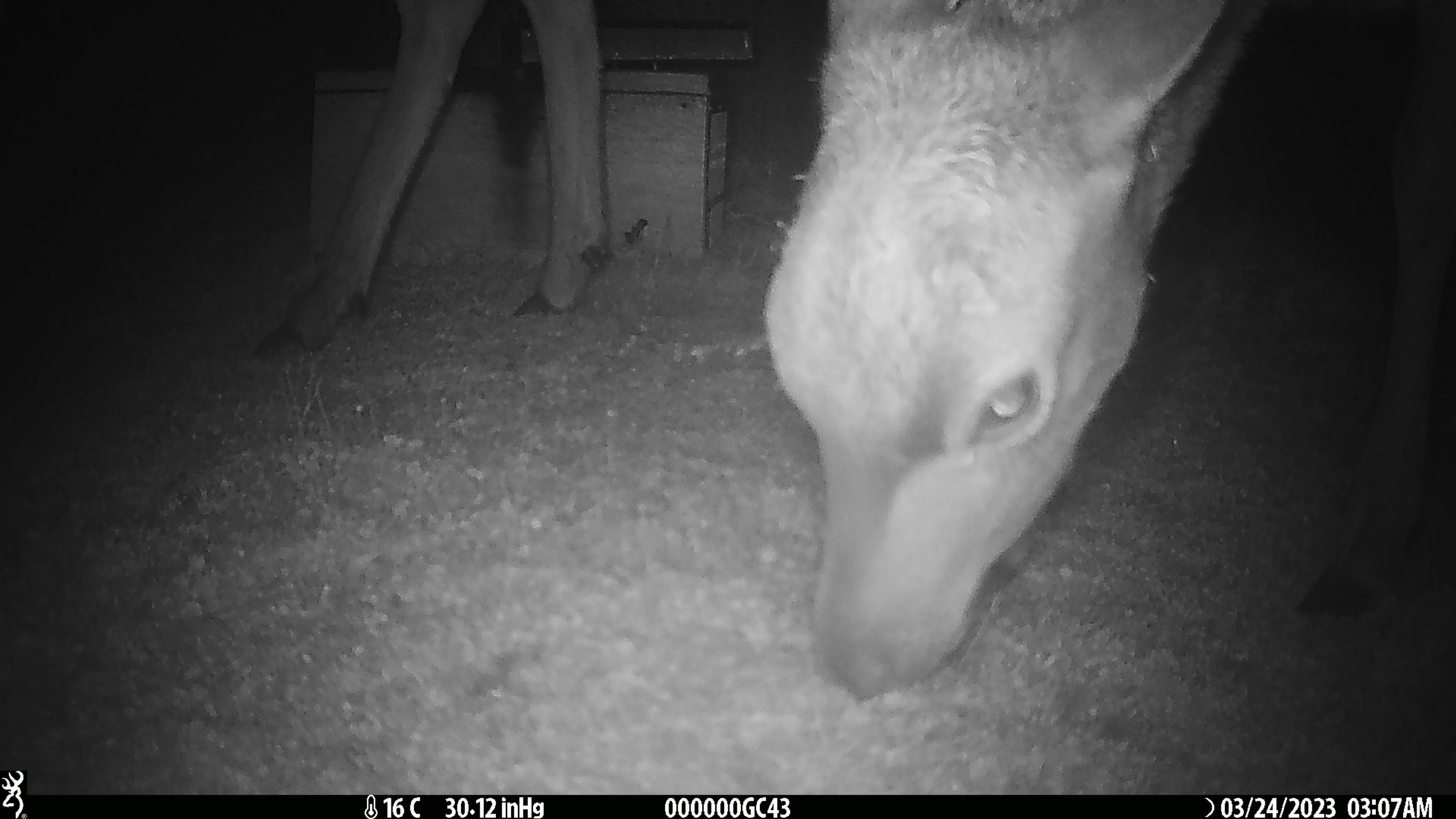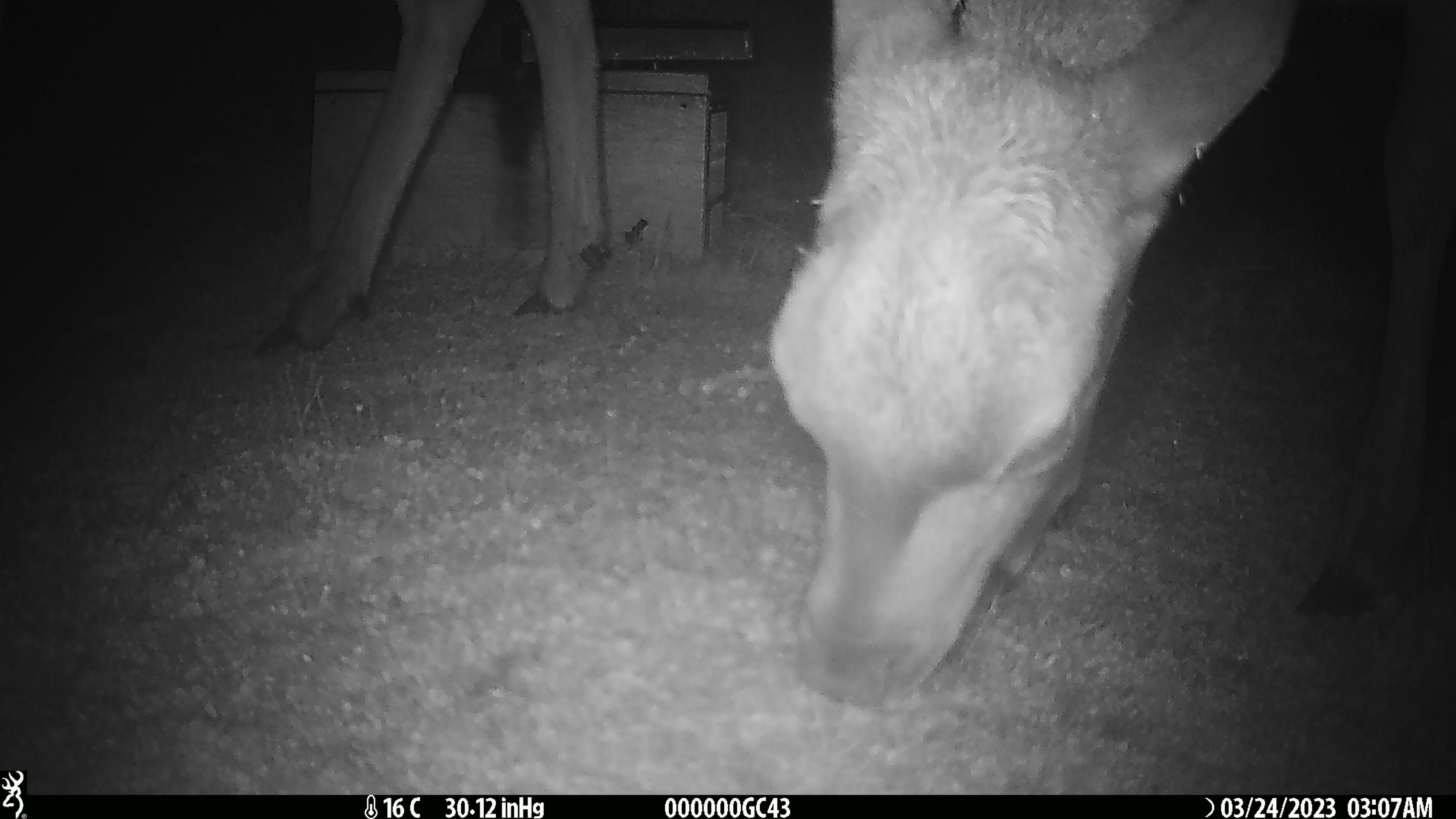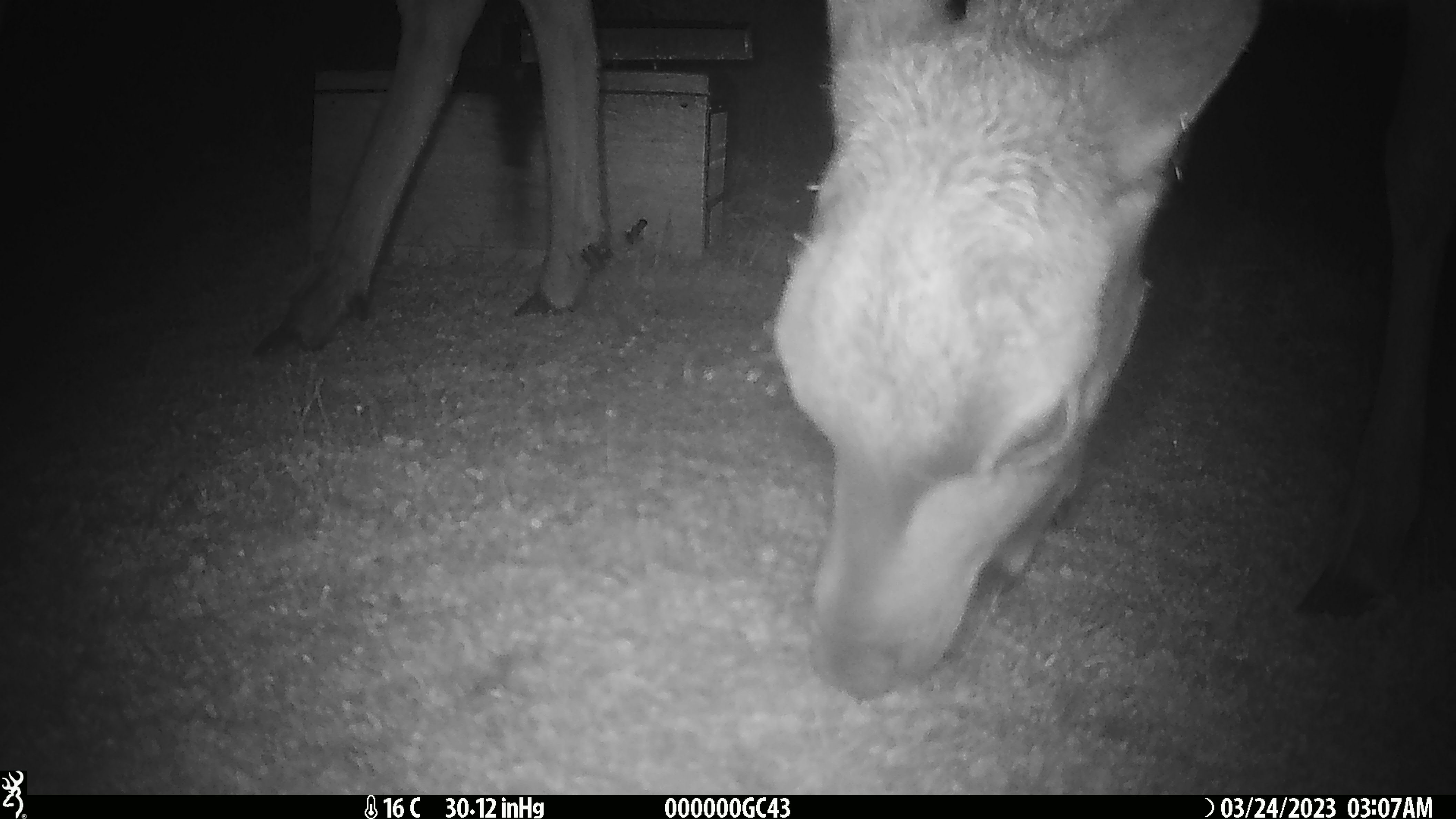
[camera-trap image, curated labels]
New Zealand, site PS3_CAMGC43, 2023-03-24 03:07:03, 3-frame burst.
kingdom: Animalia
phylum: Chordata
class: Mammalia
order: Artiodactyla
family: Cervidae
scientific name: Cervidae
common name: deer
Deer (Cervidae).